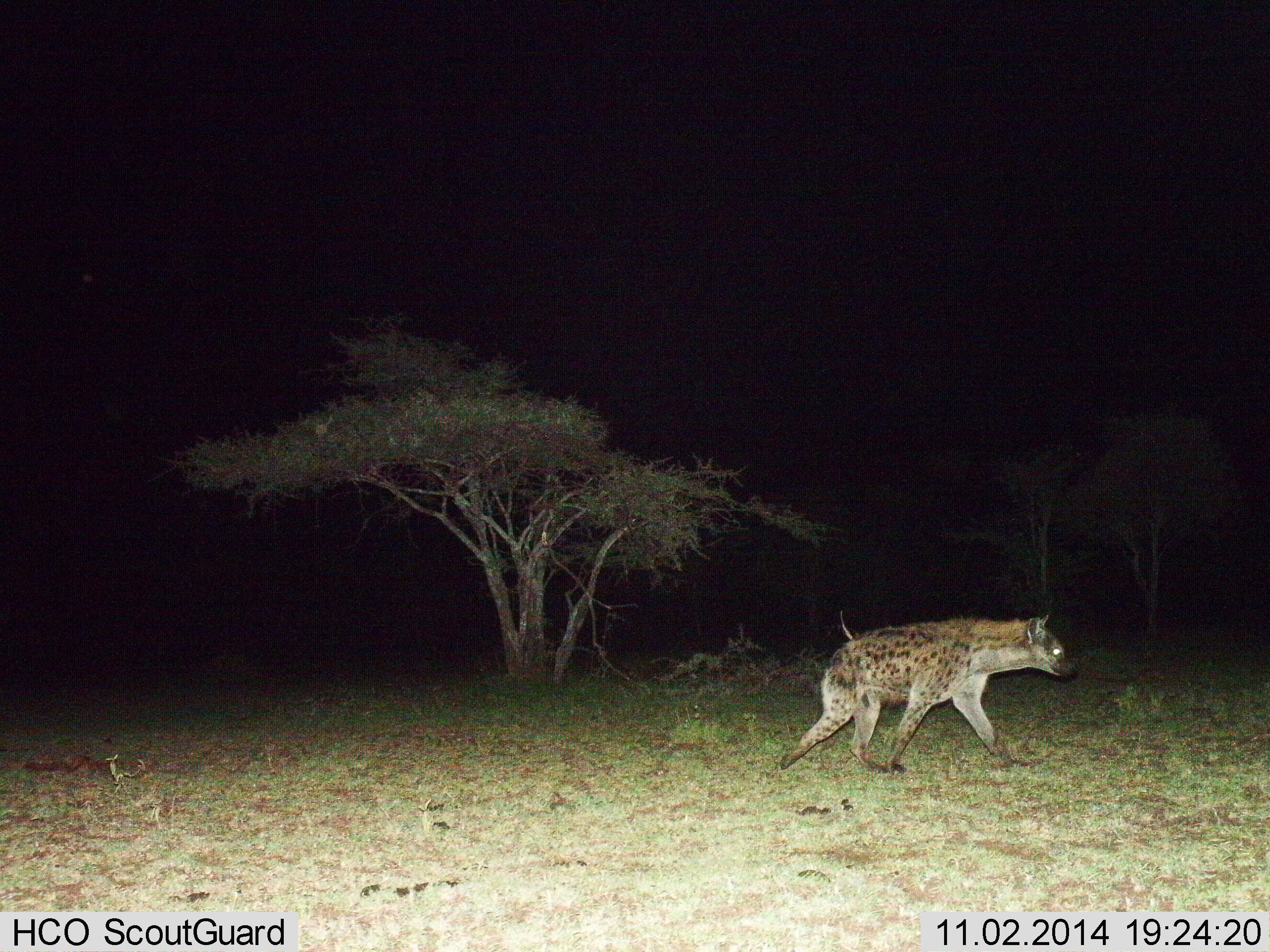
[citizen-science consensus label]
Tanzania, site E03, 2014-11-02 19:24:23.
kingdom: Animalia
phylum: Chordata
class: Mammalia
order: Carnivora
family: Hyaenidae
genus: Crocuta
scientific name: Crocuta crocuta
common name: spotted hyena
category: hyenaspotted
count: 1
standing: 10%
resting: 0%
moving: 90%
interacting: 0%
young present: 0%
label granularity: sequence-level